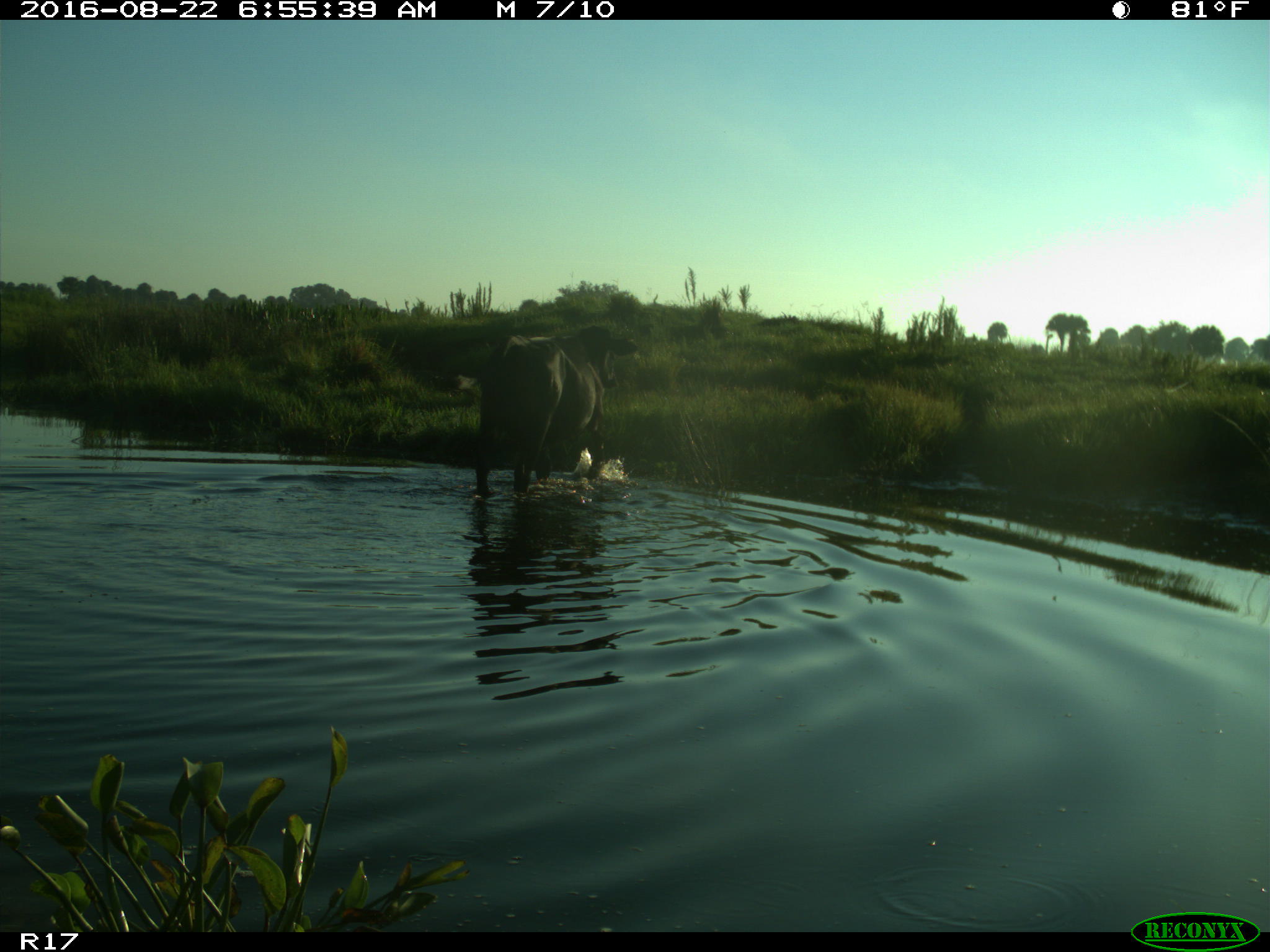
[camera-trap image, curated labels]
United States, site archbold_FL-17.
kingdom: Animalia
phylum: Chordata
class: Mammalia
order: Artiodactyla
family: Bovidae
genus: Bos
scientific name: Bos taurus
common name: domestic cow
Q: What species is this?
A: Bos taurus (domestic cow).